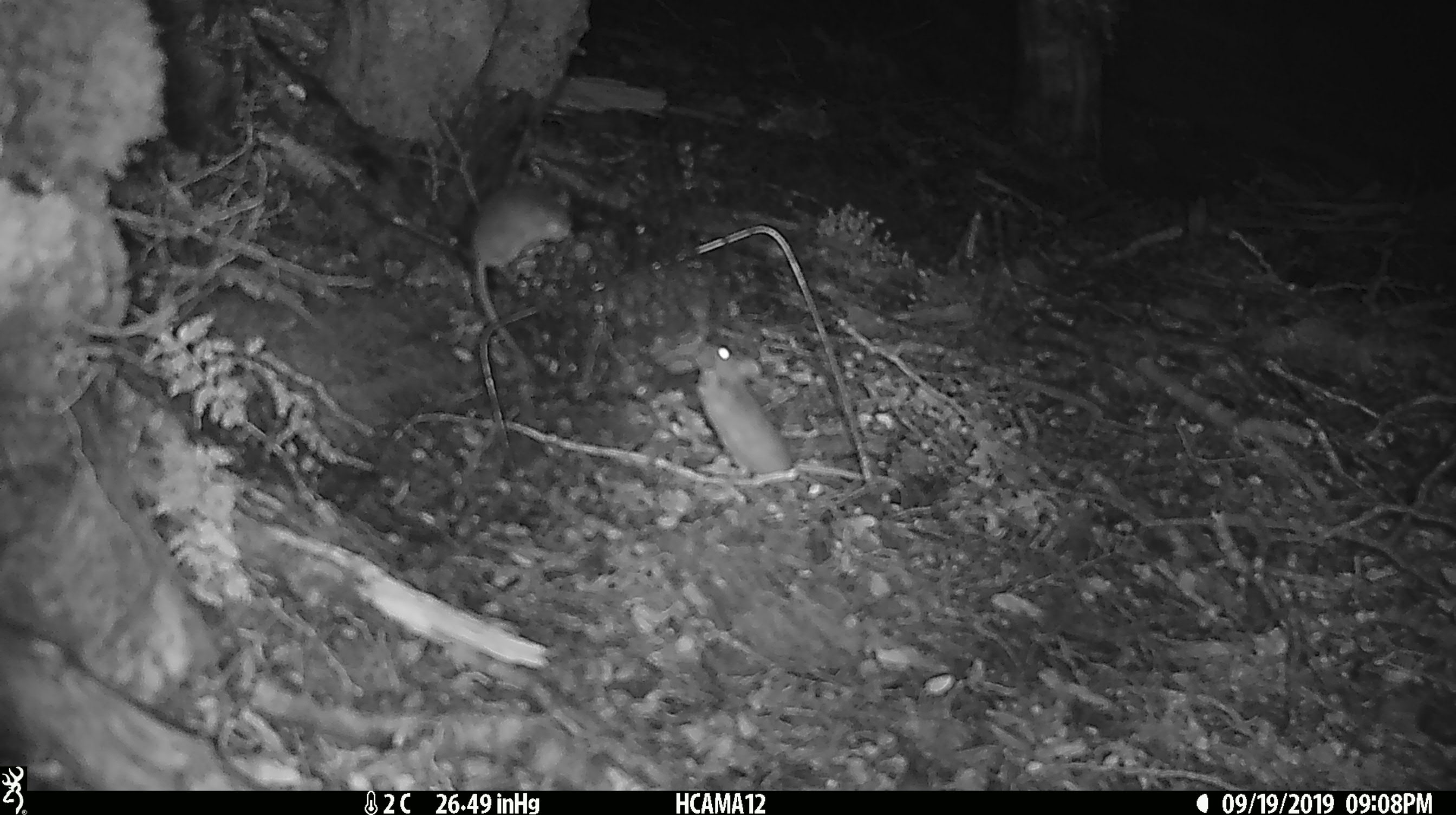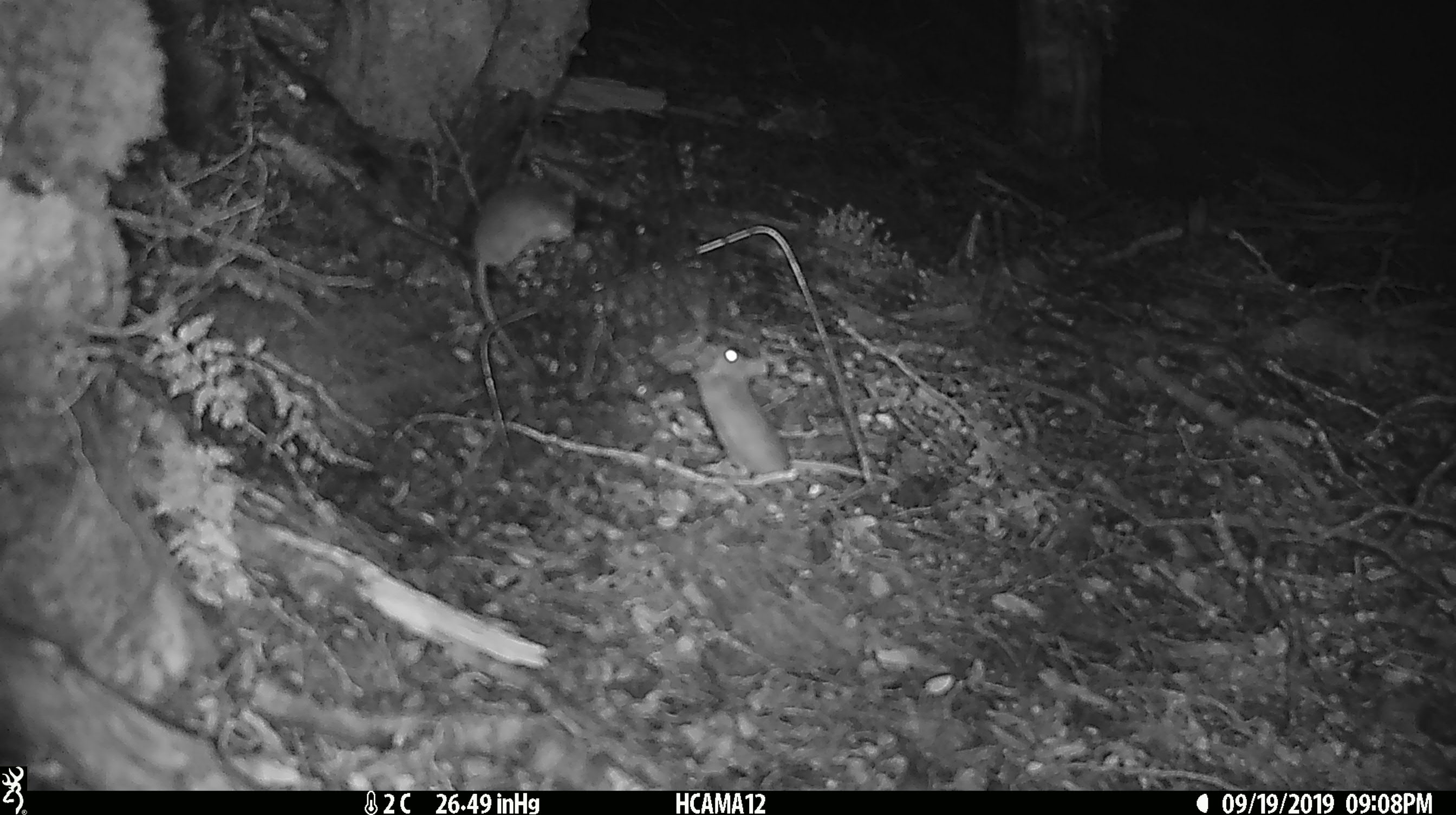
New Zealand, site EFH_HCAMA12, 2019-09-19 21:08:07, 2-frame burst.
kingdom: Animalia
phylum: Chordata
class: Mammalia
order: Rodentia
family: Muridae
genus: Mus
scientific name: Mus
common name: mouse